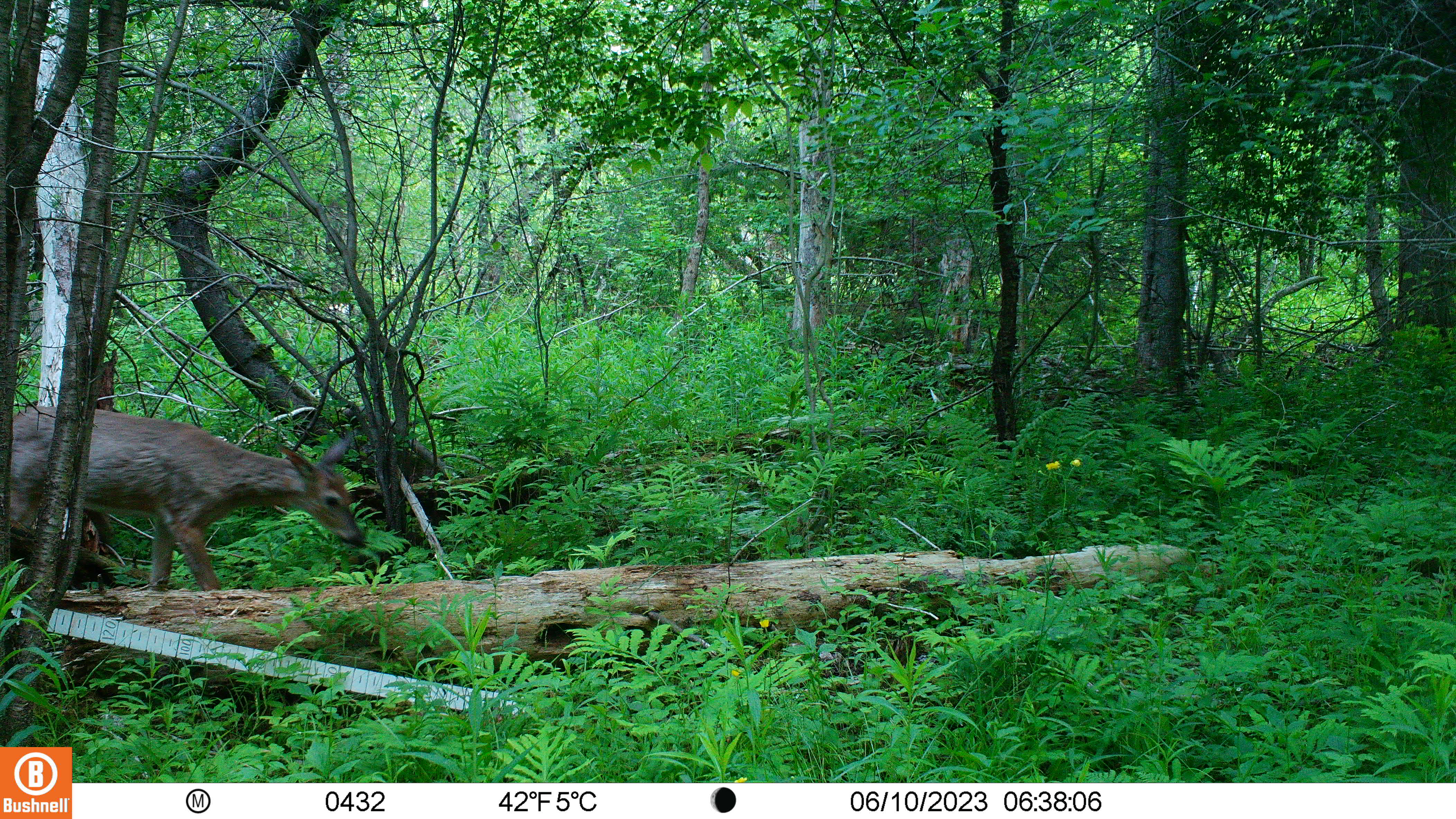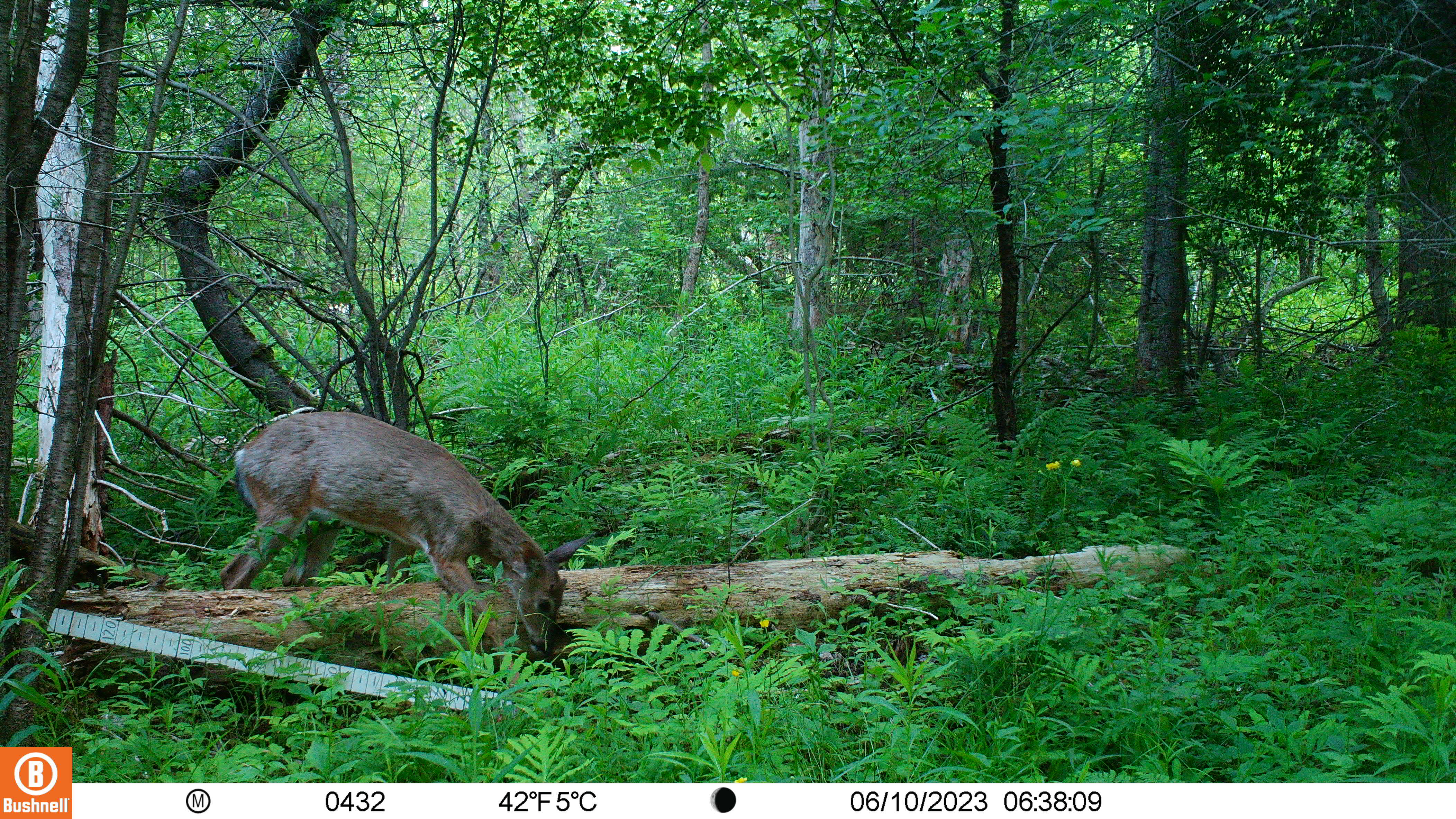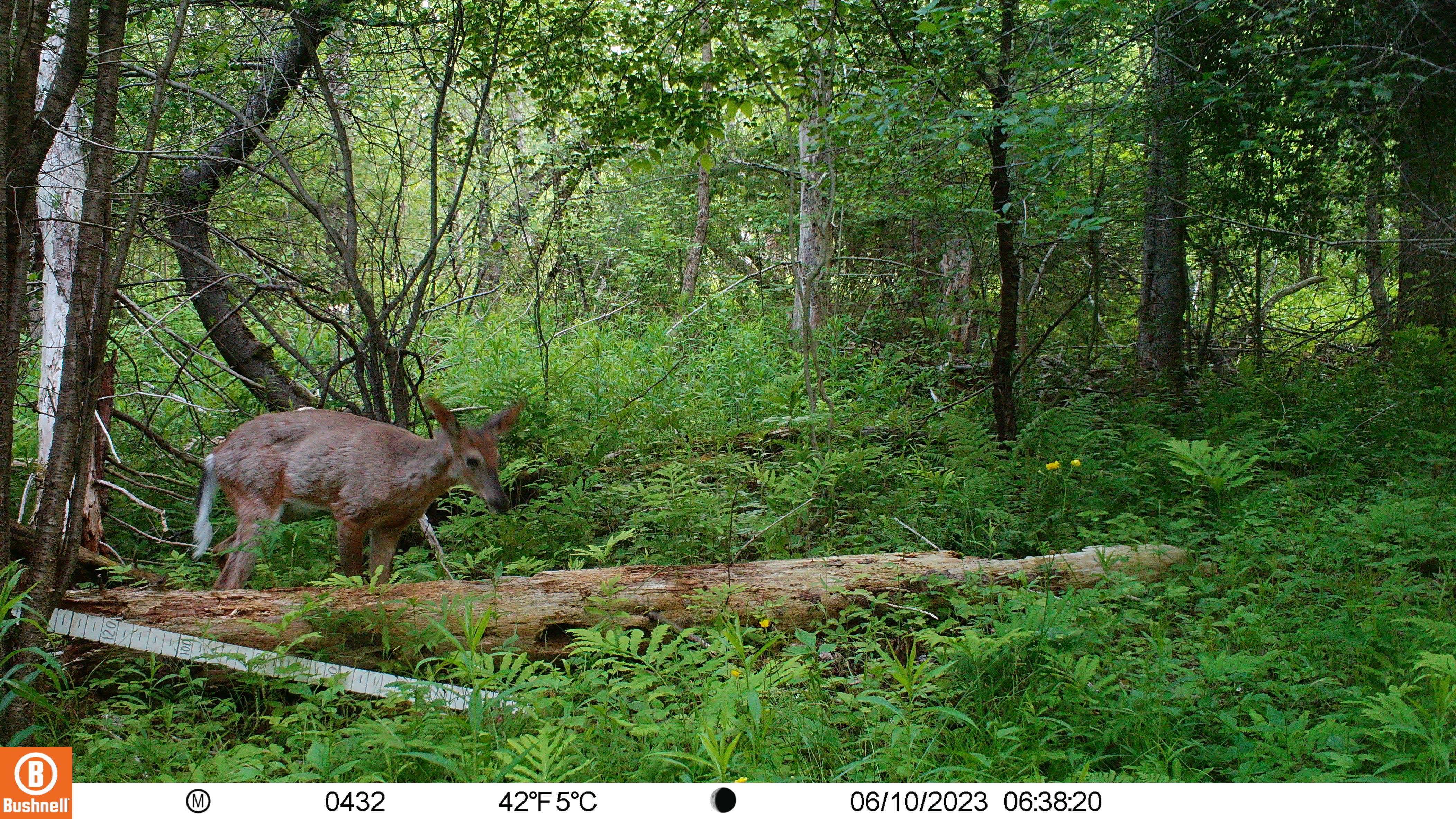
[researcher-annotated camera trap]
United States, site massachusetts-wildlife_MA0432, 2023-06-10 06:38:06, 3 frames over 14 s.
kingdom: Animalia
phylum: Chordata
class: Mammalia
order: Artiodactyla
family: Cervidae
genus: Odocoileus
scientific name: Odocoileus virginianus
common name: white-tailed deer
White-tailed deer (Odocoileus virginianus).